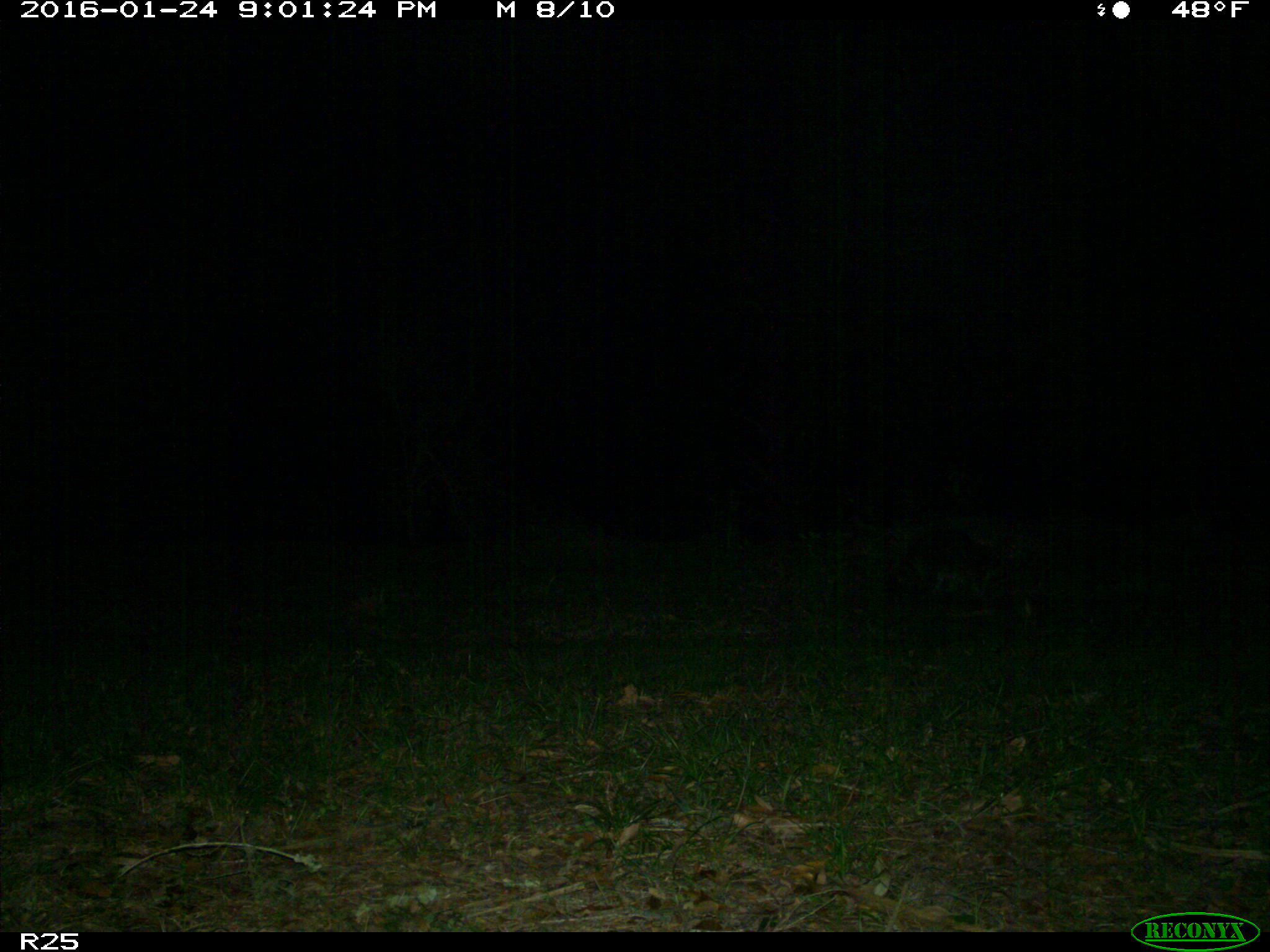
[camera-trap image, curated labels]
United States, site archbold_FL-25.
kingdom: Animalia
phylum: Chordata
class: Mammalia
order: Carnivora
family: Procyonidae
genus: Procyon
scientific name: Procyon lotor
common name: common raccoon